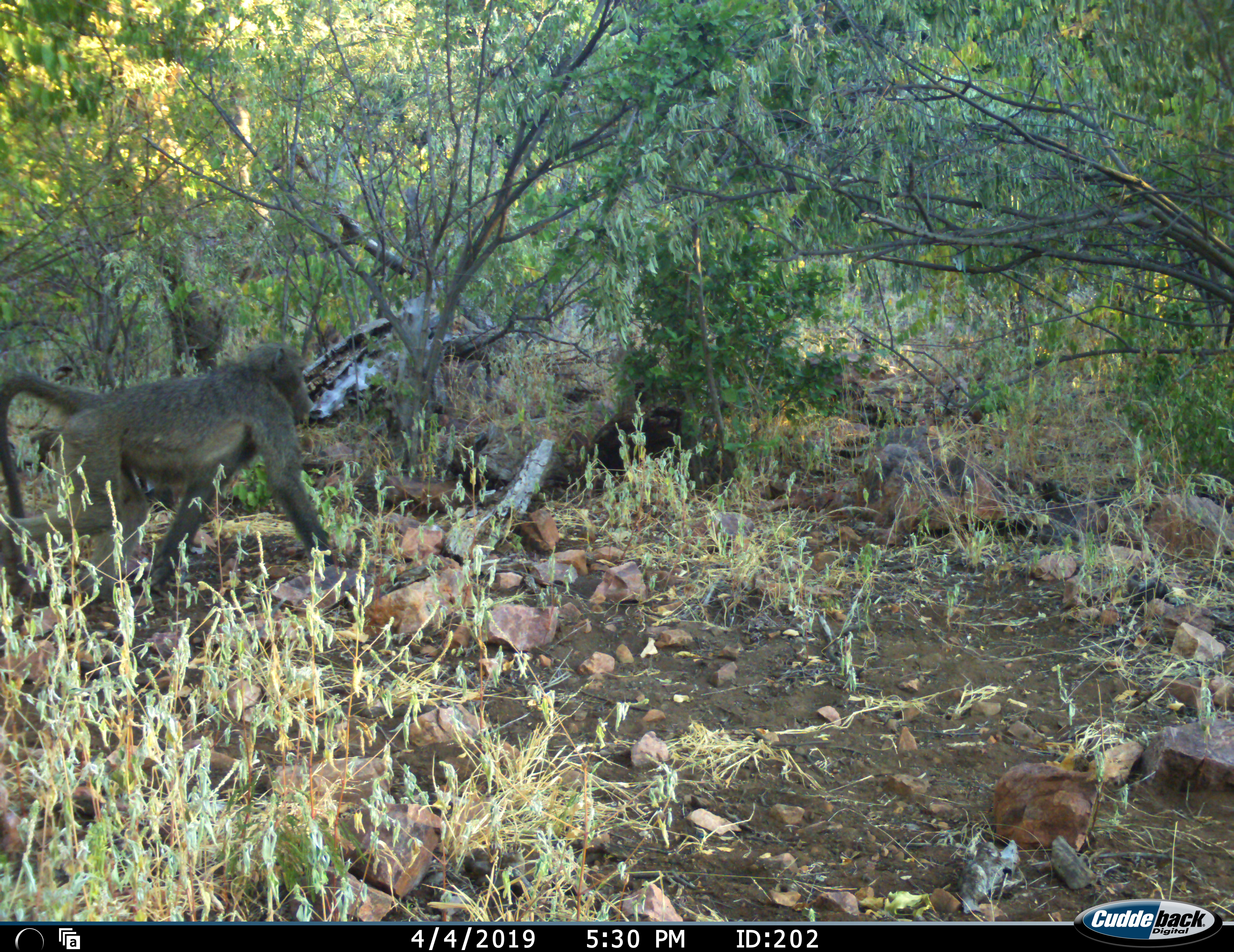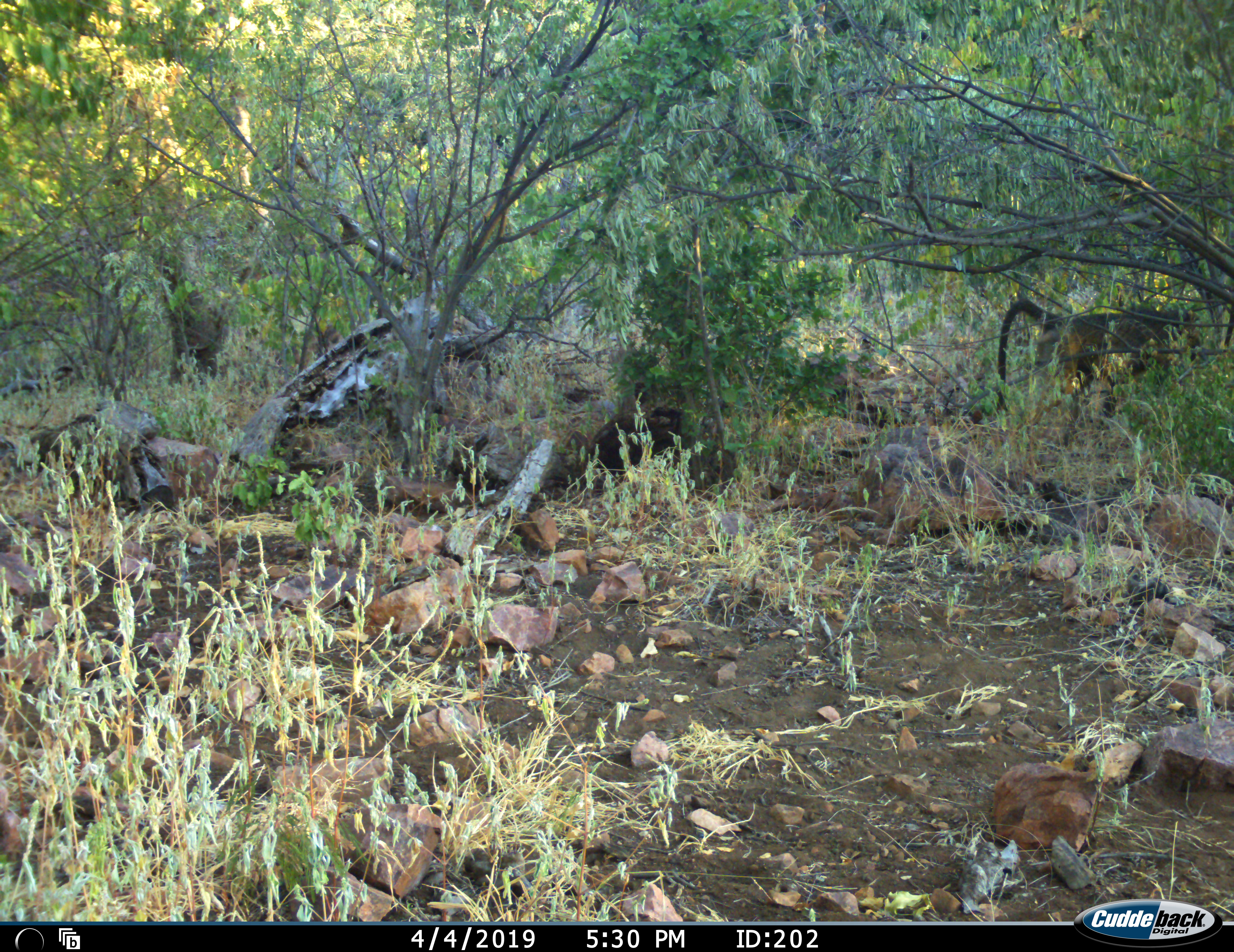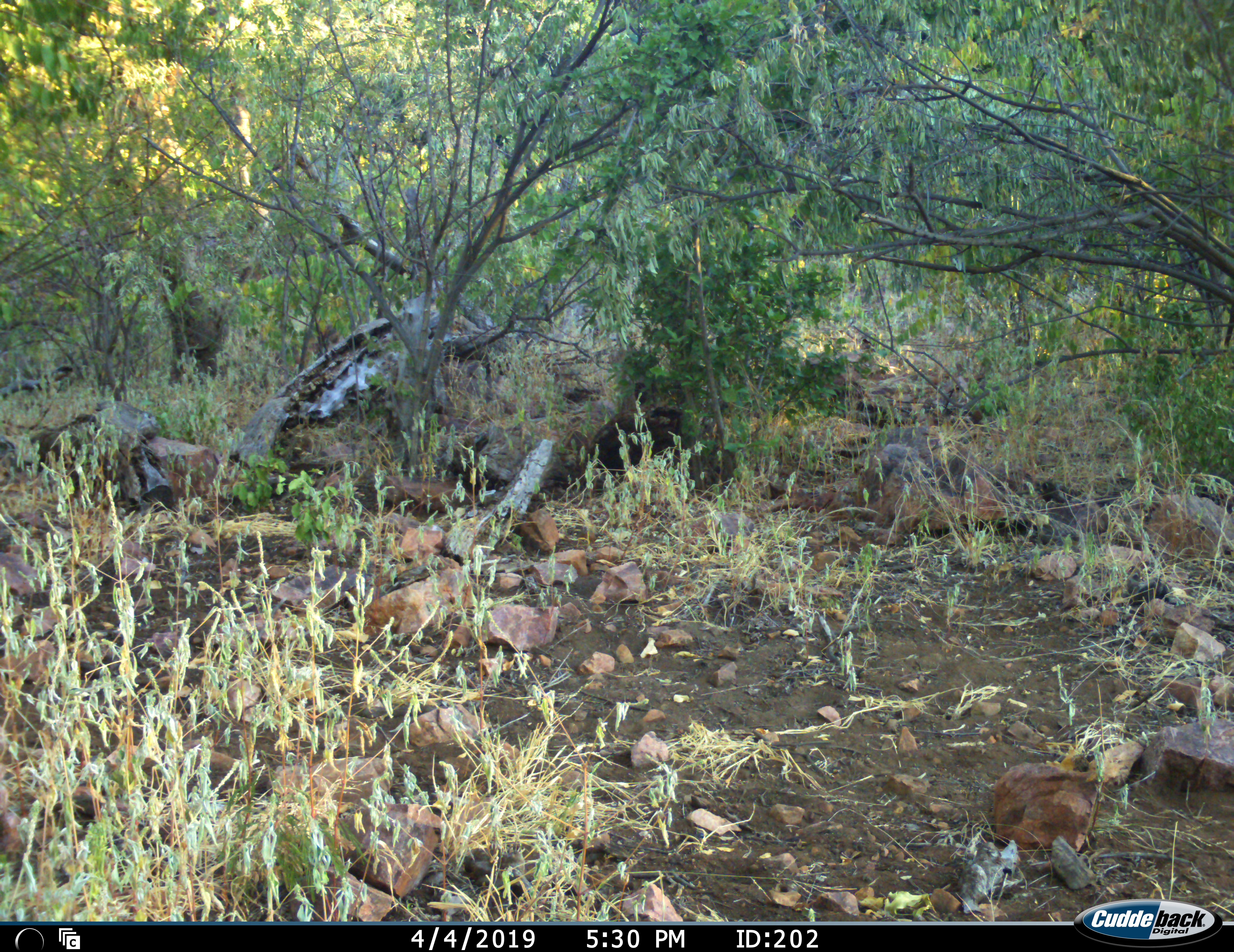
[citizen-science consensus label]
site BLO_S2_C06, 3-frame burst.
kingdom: Animalia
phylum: Chordata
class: Mammalia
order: Primates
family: Cercopithecidae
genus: Papio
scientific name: Papio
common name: baboon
Baboon (Papio), count 1. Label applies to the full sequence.